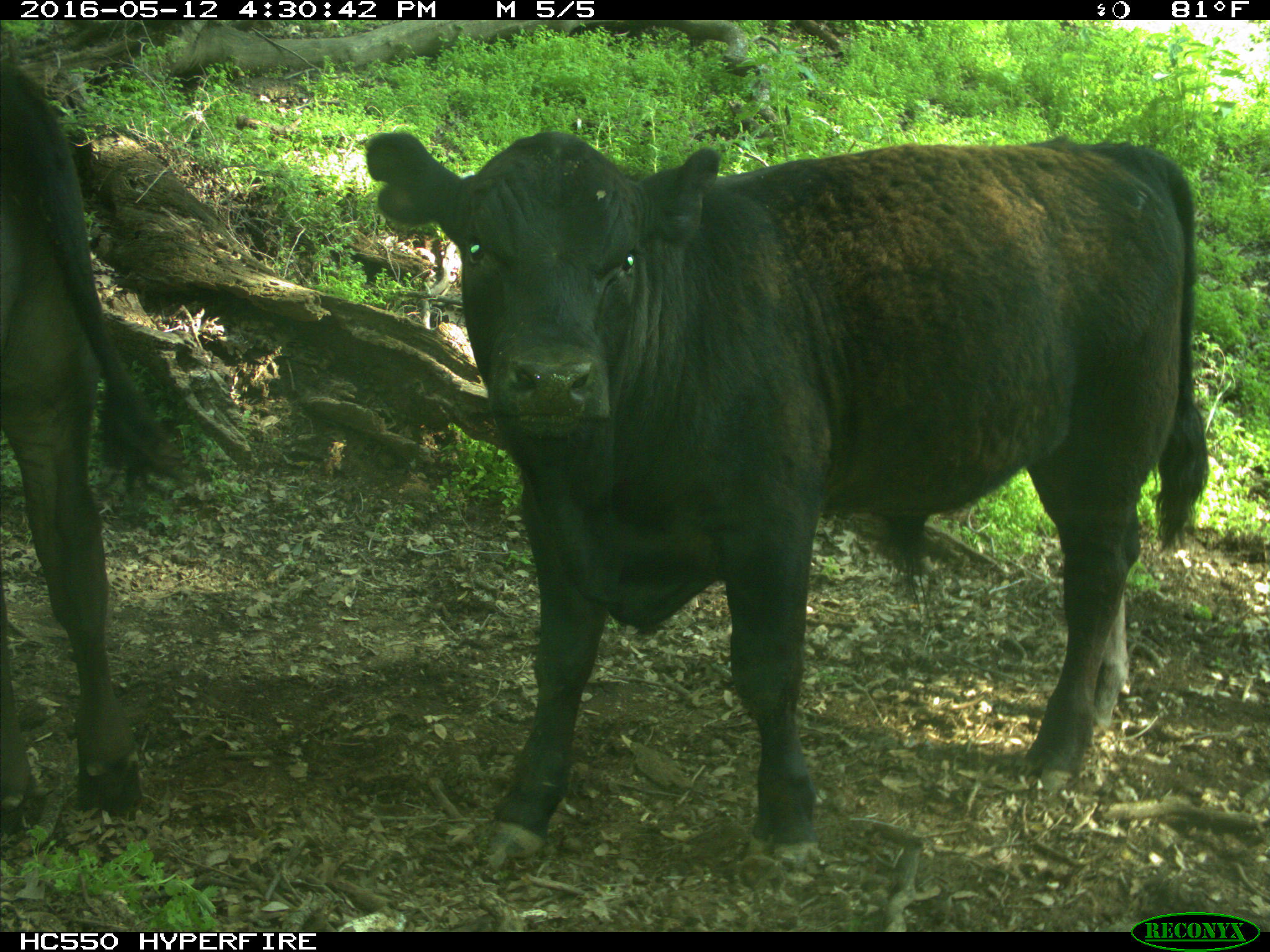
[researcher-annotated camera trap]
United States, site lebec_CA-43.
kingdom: Animalia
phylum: Chordata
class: Mammalia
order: Artiodactyla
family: Bovidae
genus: Bos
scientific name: Bos taurus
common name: domestic cow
Bos taurus (domestic cow).